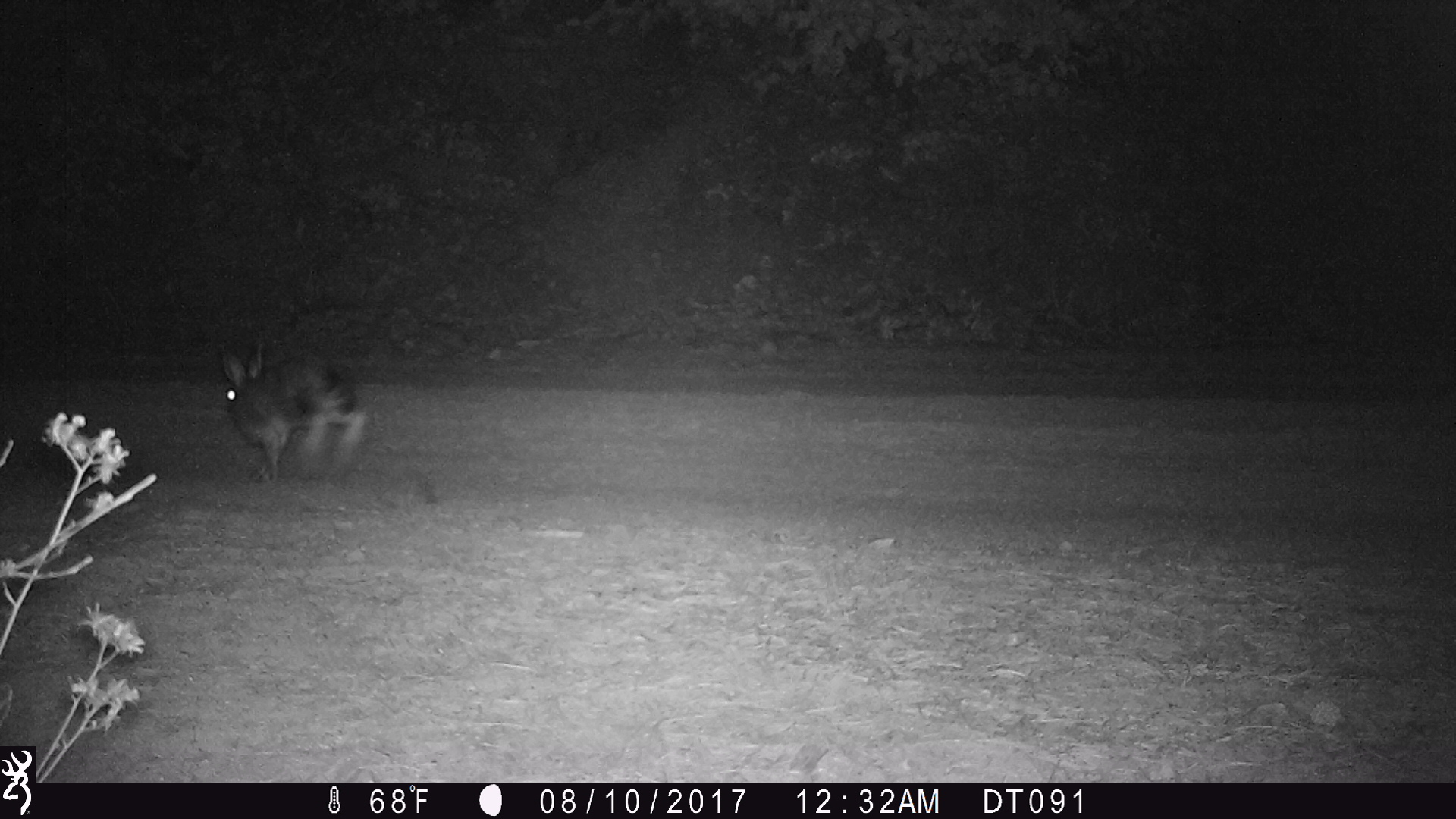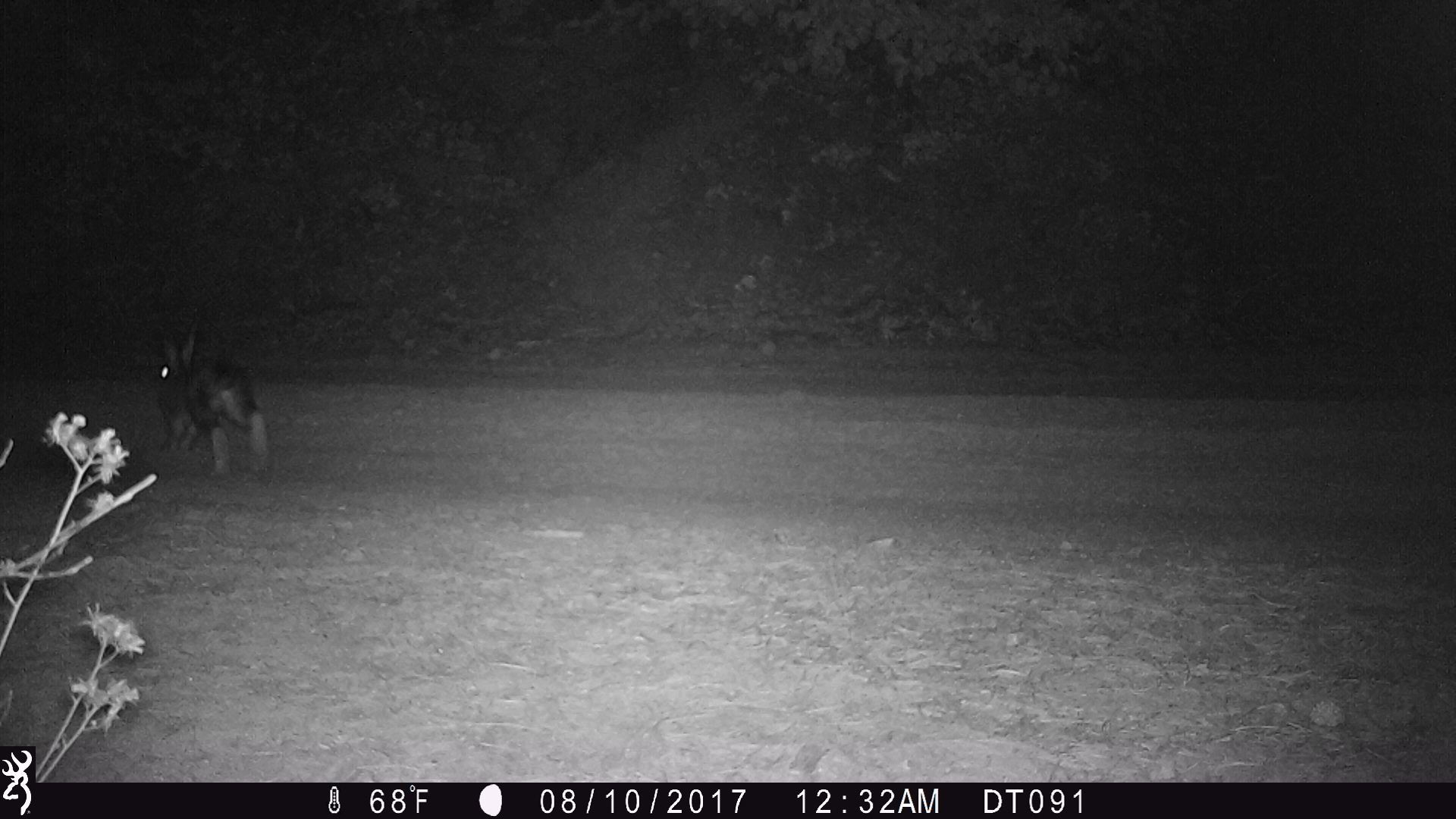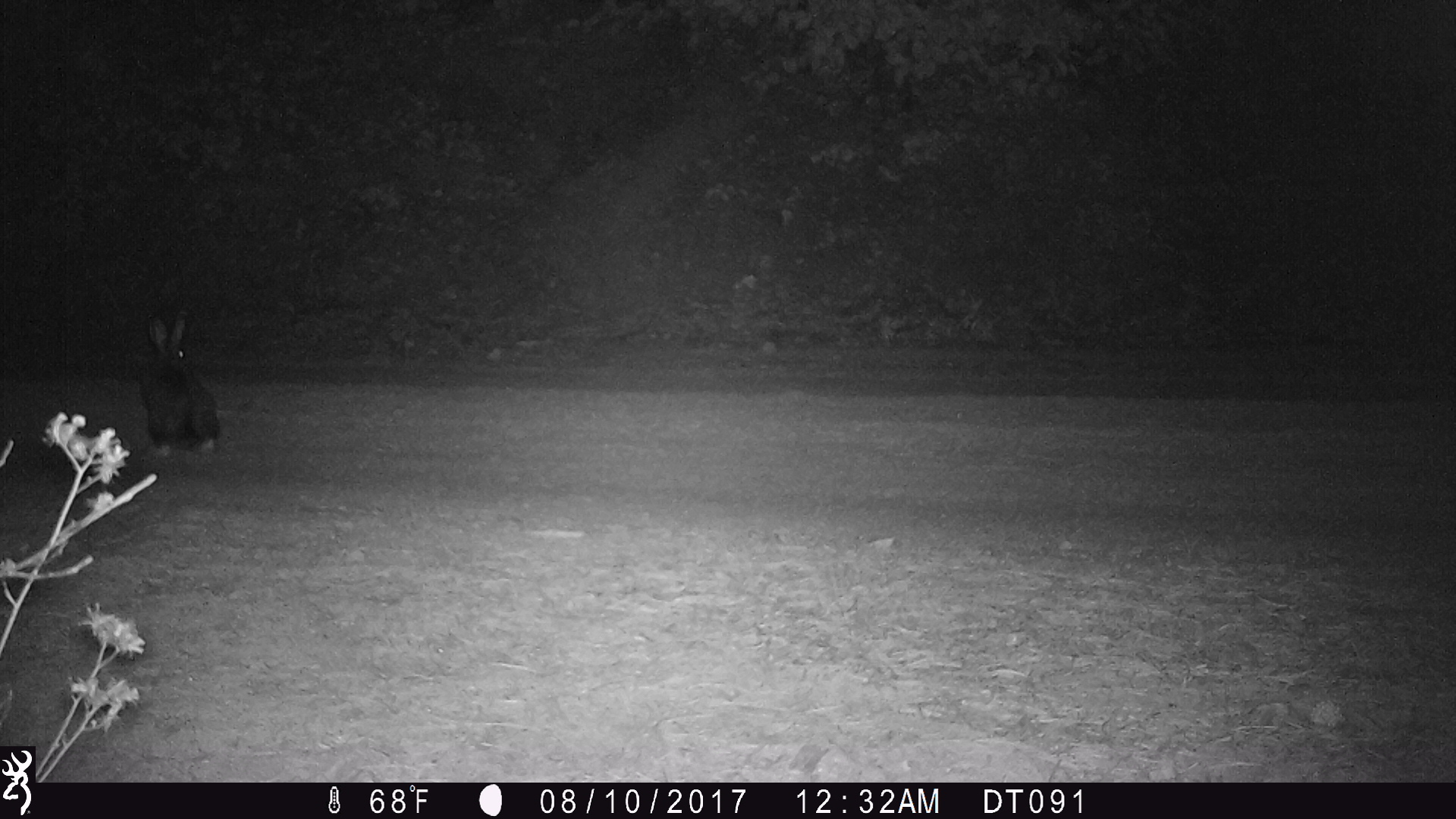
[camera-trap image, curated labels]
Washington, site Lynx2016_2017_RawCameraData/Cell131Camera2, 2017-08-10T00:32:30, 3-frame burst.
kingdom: Animalia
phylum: Chordata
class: Mammalia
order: Lagomorpha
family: Leporidae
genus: Lepus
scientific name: Lepus americanus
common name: snowshoe hare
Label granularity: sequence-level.